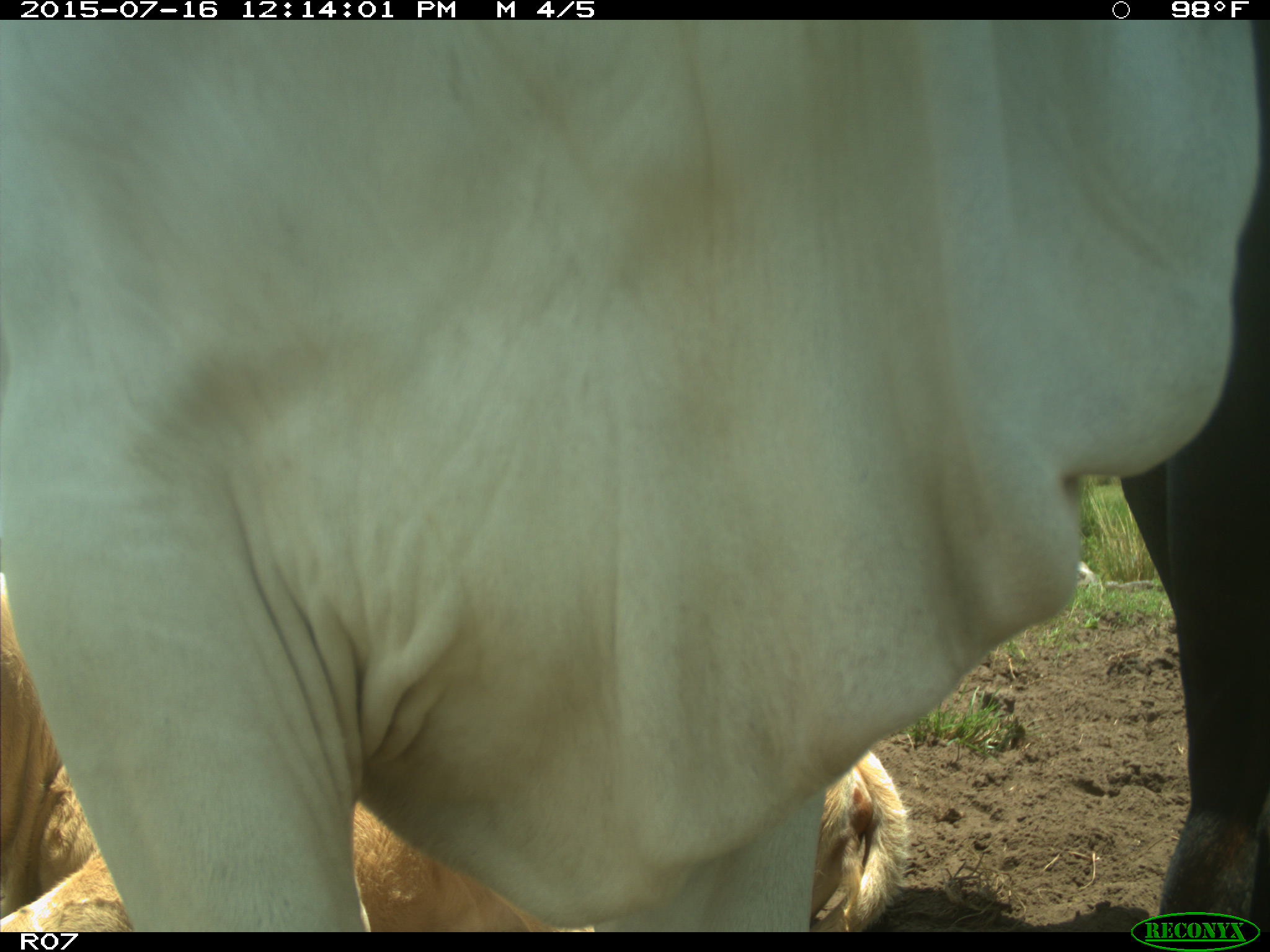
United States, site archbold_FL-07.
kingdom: Animalia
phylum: Chordata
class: Mammalia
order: Artiodactyla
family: Bovidae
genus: Bos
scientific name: Bos taurus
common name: domestic cow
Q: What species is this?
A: Bos taurus (domestic cow).